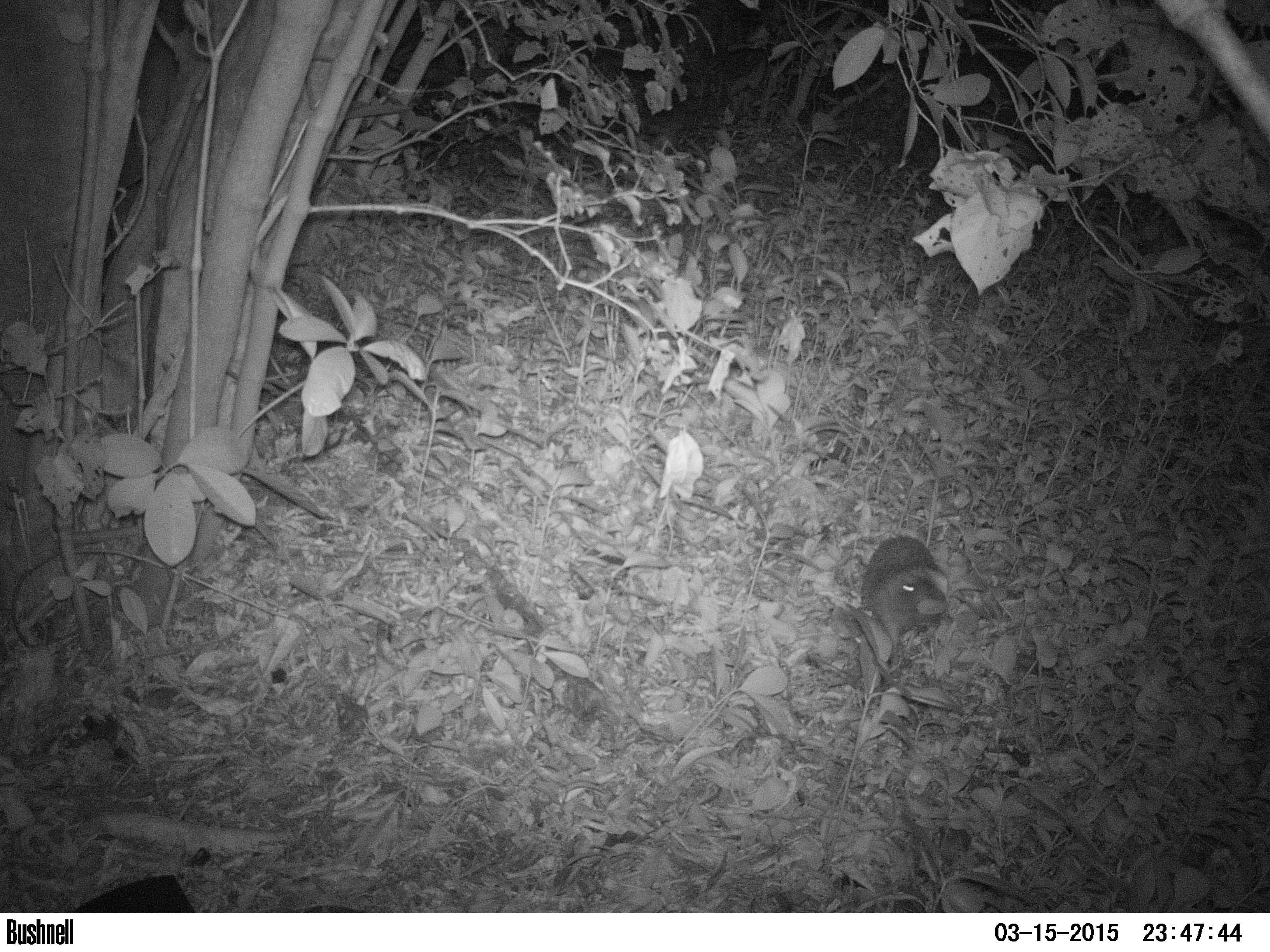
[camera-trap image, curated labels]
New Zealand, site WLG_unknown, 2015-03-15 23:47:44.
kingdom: Animalia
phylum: Chordata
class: Mammalia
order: Eulipotyphla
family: Erinaceidae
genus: Erinaceus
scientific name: Erinaceus europaeus europaeus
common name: european hedgehog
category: hedgehog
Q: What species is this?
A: Hedgehog (european hedgehog) (Erinaceus europaeus europaeus).